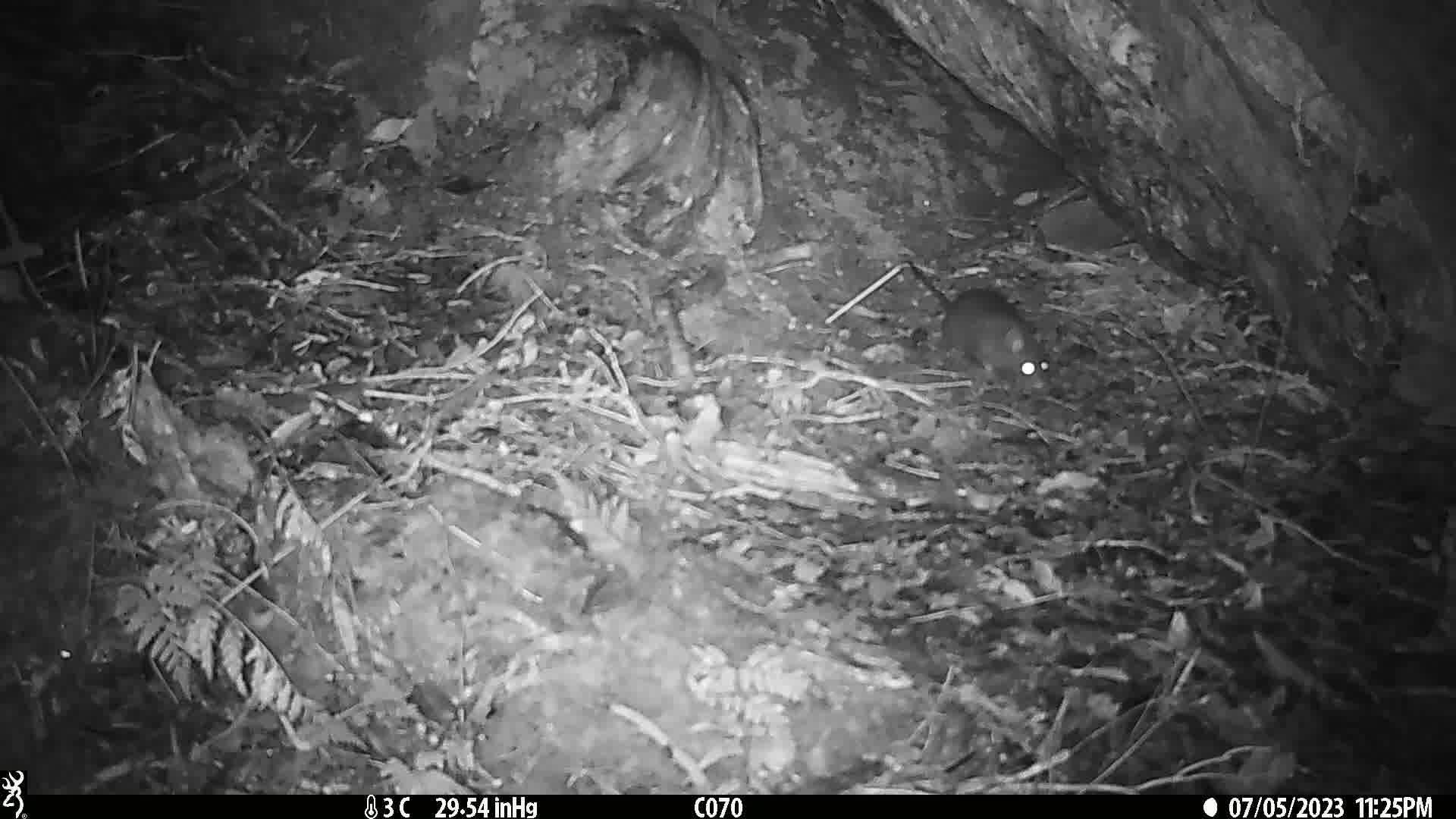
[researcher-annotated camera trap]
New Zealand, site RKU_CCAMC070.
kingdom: Animalia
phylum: Chordata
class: Mammalia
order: Rodentia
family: Muridae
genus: Rattus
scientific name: Rattus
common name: rat